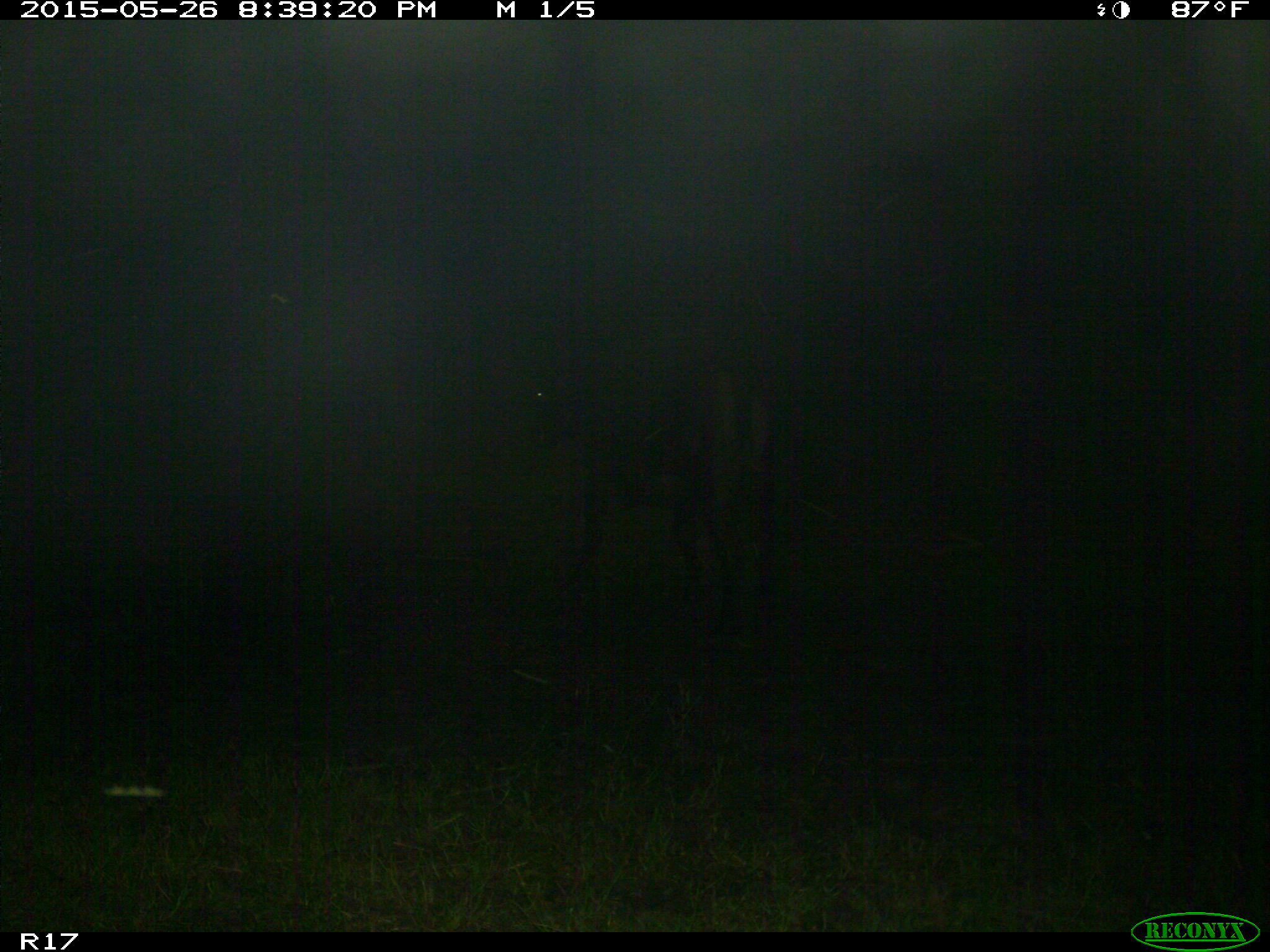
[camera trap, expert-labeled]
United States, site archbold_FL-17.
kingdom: Animalia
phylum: Chordata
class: Mammalia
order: Artiodactyla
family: Bovidae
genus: Bos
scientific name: Bos taurus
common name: domestic cow